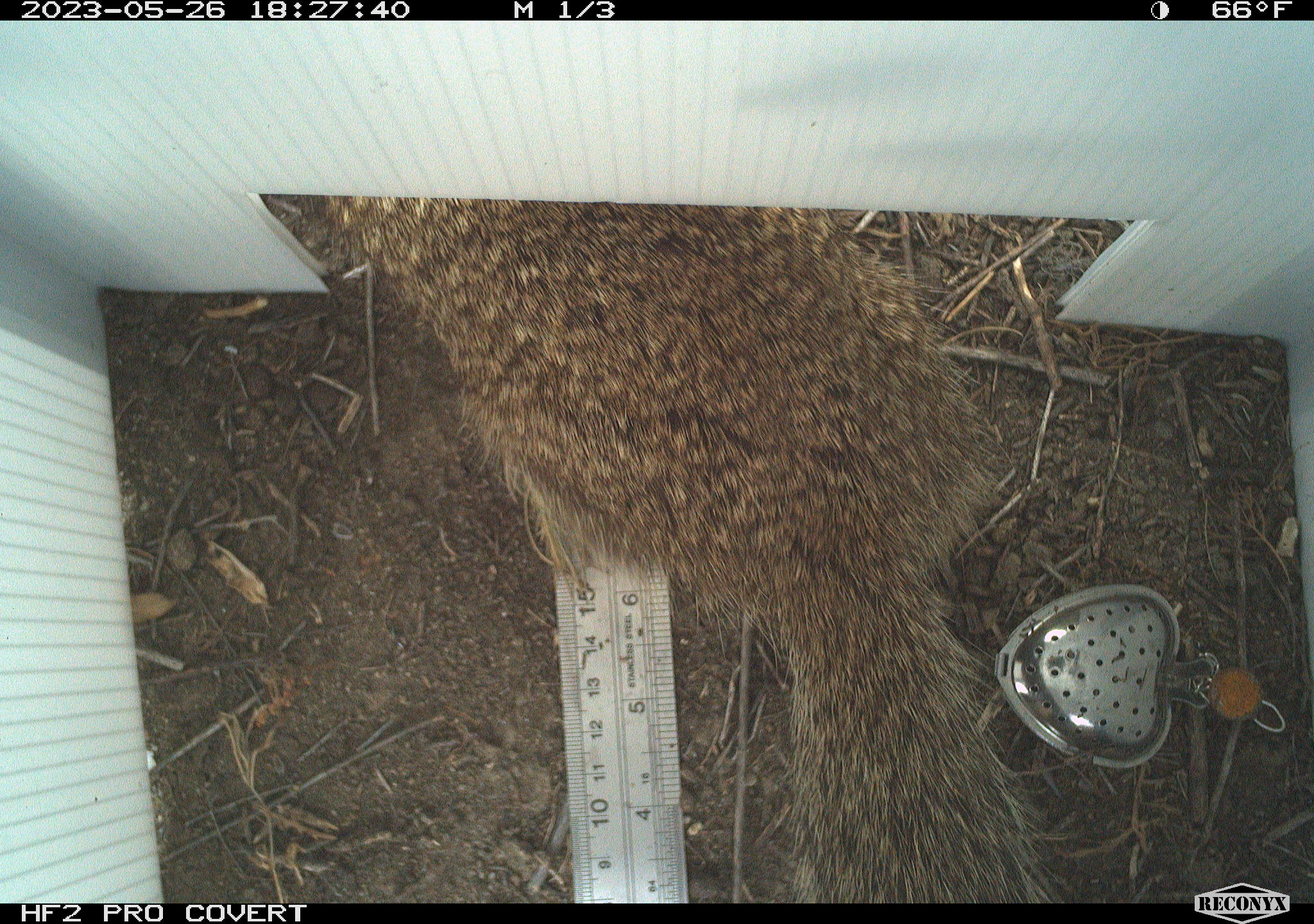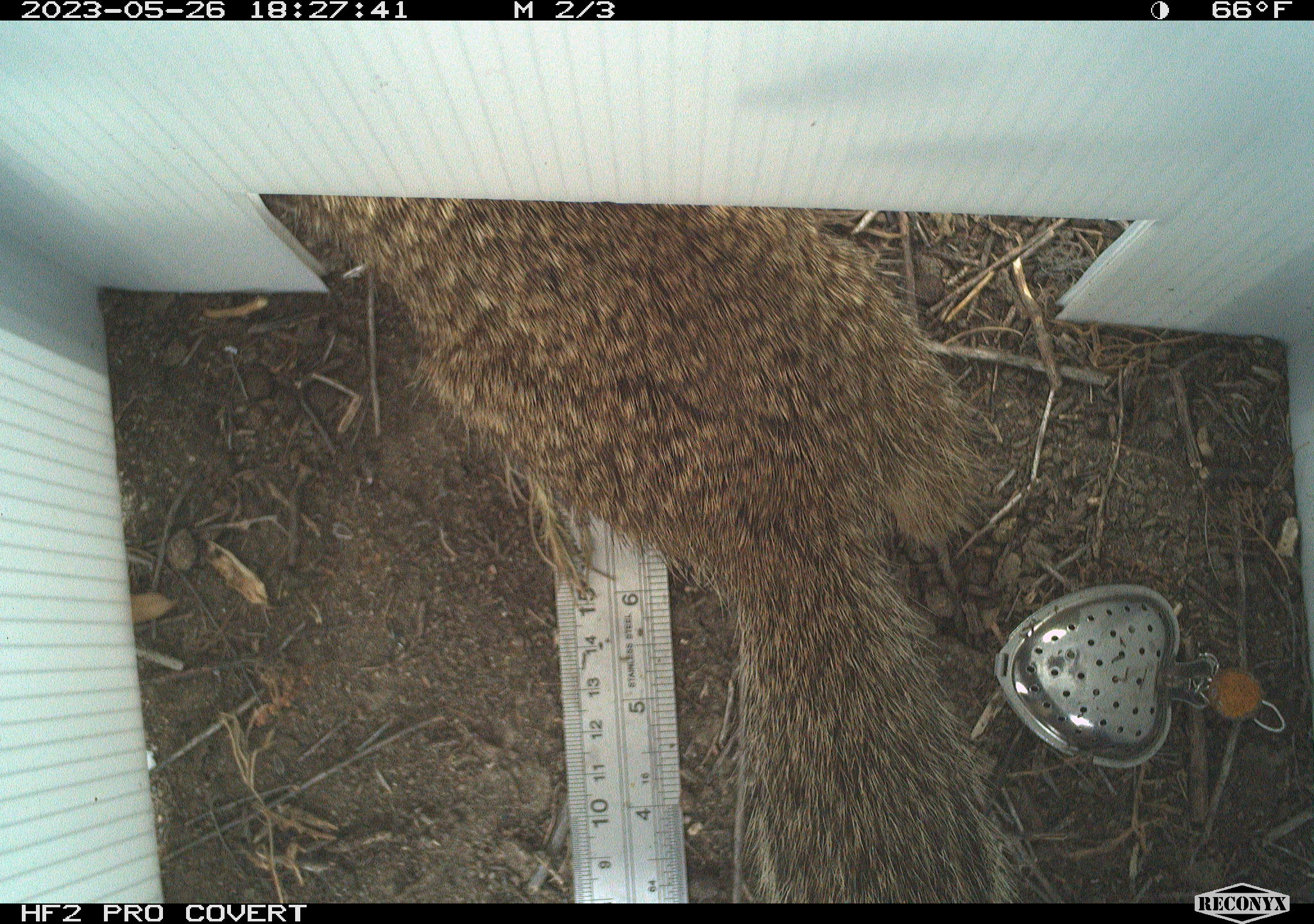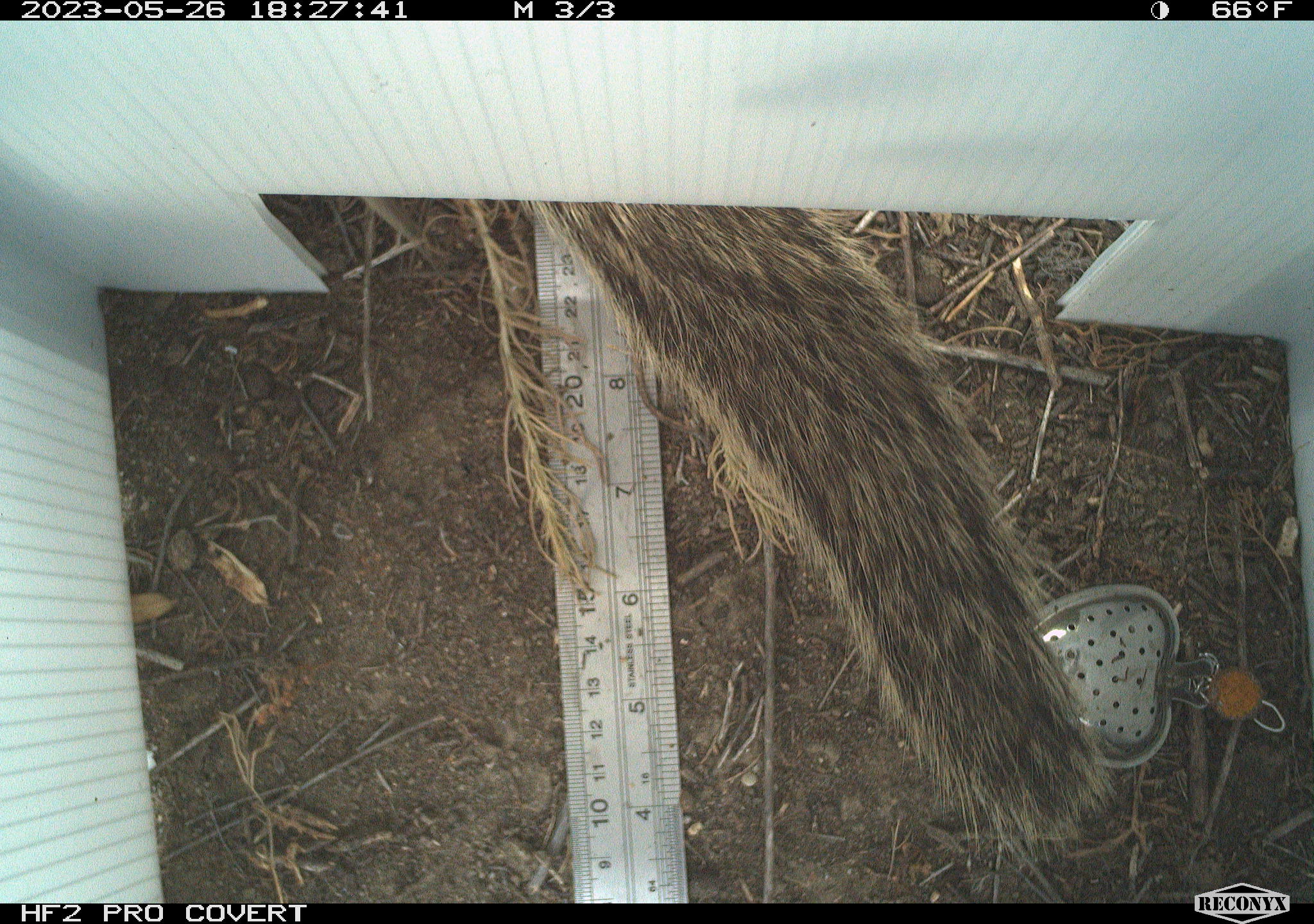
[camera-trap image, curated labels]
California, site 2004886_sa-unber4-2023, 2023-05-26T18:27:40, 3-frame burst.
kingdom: Animalia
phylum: Chordata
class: Mammalia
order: Rodentia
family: Sciuridae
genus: Otospermophilus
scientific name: Otospermophilus beecheyi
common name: california ground squirrel